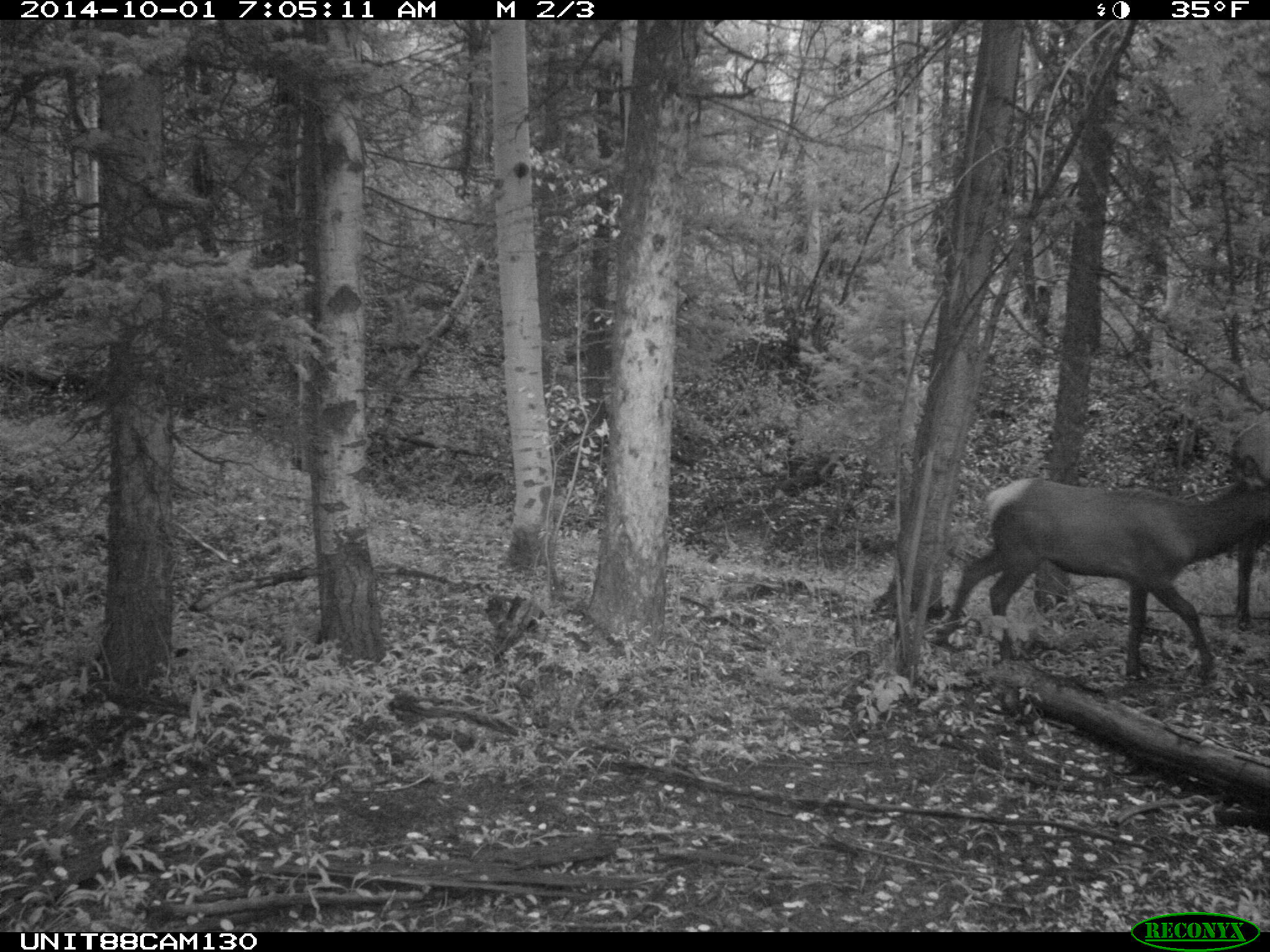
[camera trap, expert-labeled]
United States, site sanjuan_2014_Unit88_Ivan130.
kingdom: Animalia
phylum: Chordata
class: Mammalia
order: Artiodactyla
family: Cervidae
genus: Cervus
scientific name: Cervus elaphus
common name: red deer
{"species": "Cervus elaphus (red deer)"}